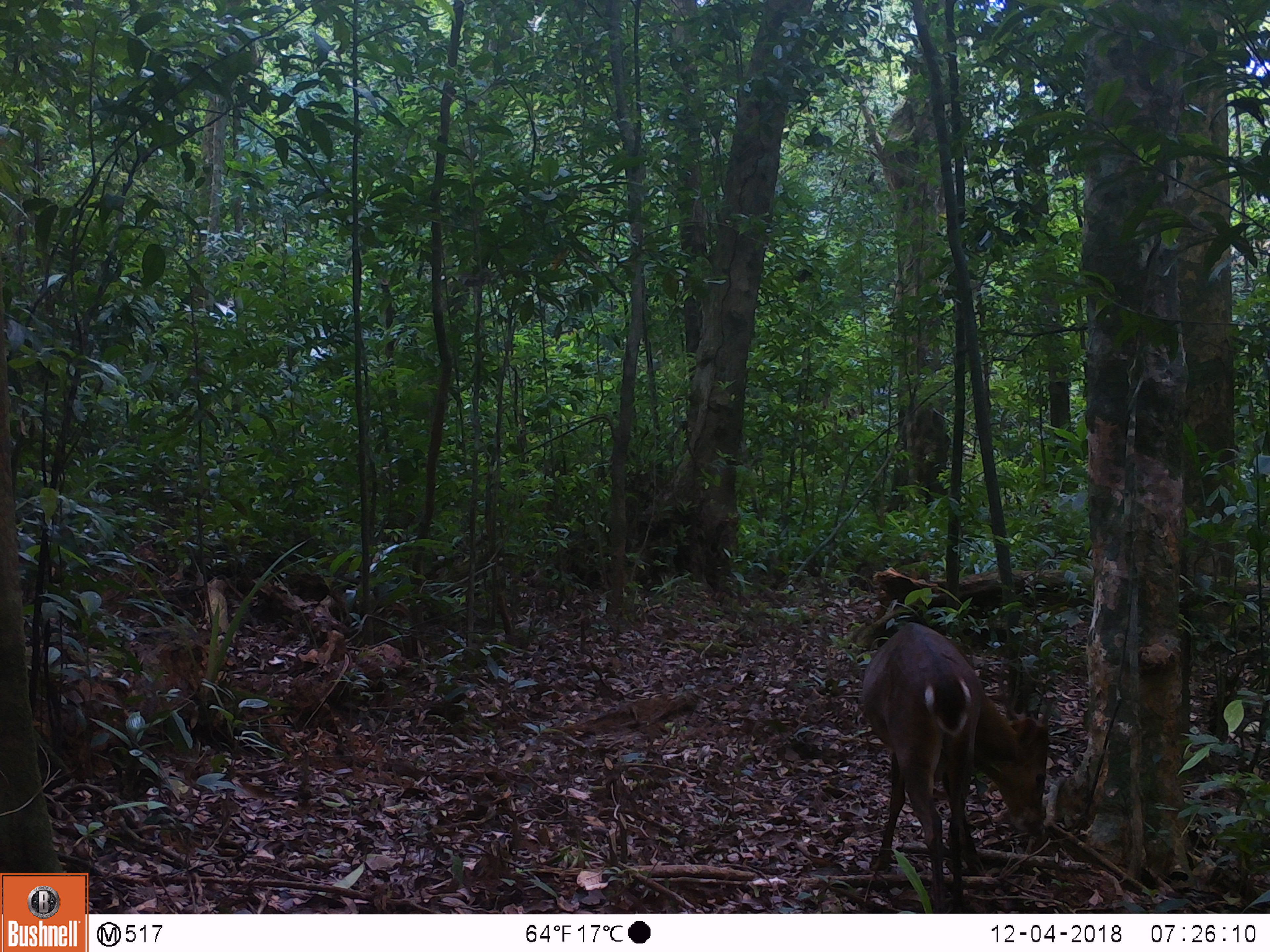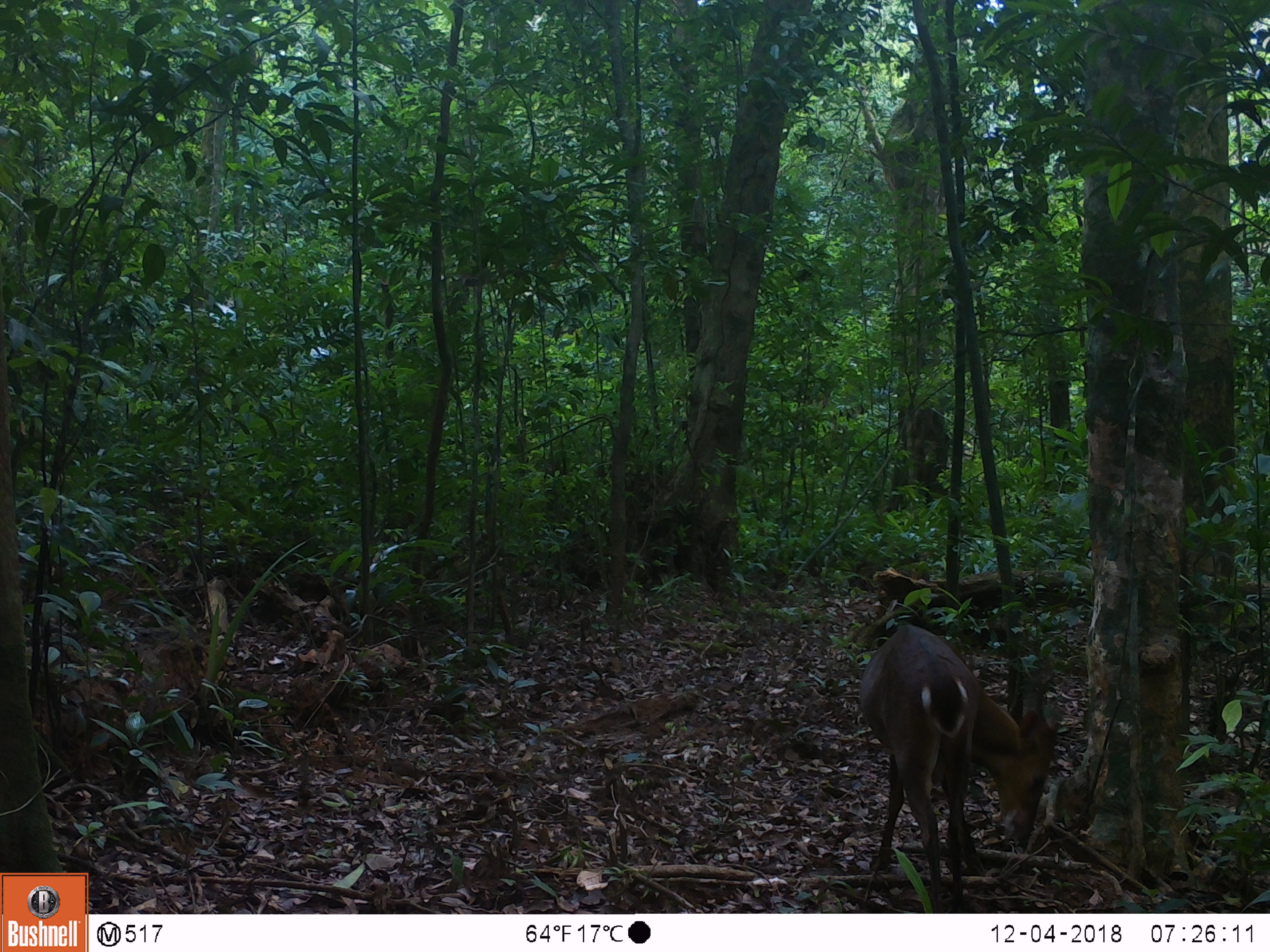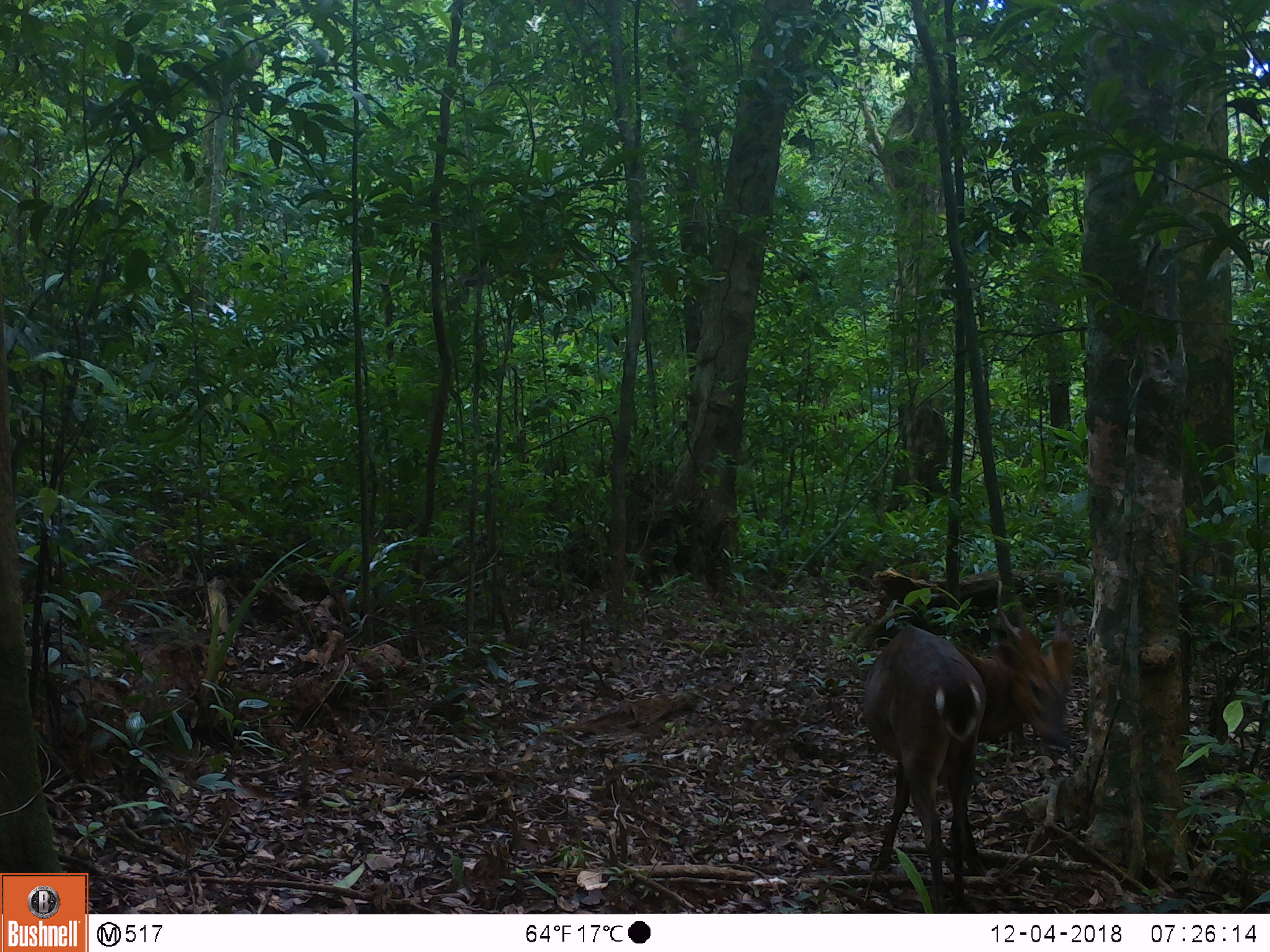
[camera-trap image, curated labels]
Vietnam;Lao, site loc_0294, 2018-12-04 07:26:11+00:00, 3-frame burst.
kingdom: Animalia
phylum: Chordata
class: Mammalia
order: Artiodactyla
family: Cervidae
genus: Muntiacus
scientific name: Muntiacus vuquangensis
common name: large-antlered muntjac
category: large antlered muntjac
Large antlered muntjac (large-antlered muntjac) (Muntiacus vuquangensis). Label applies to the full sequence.